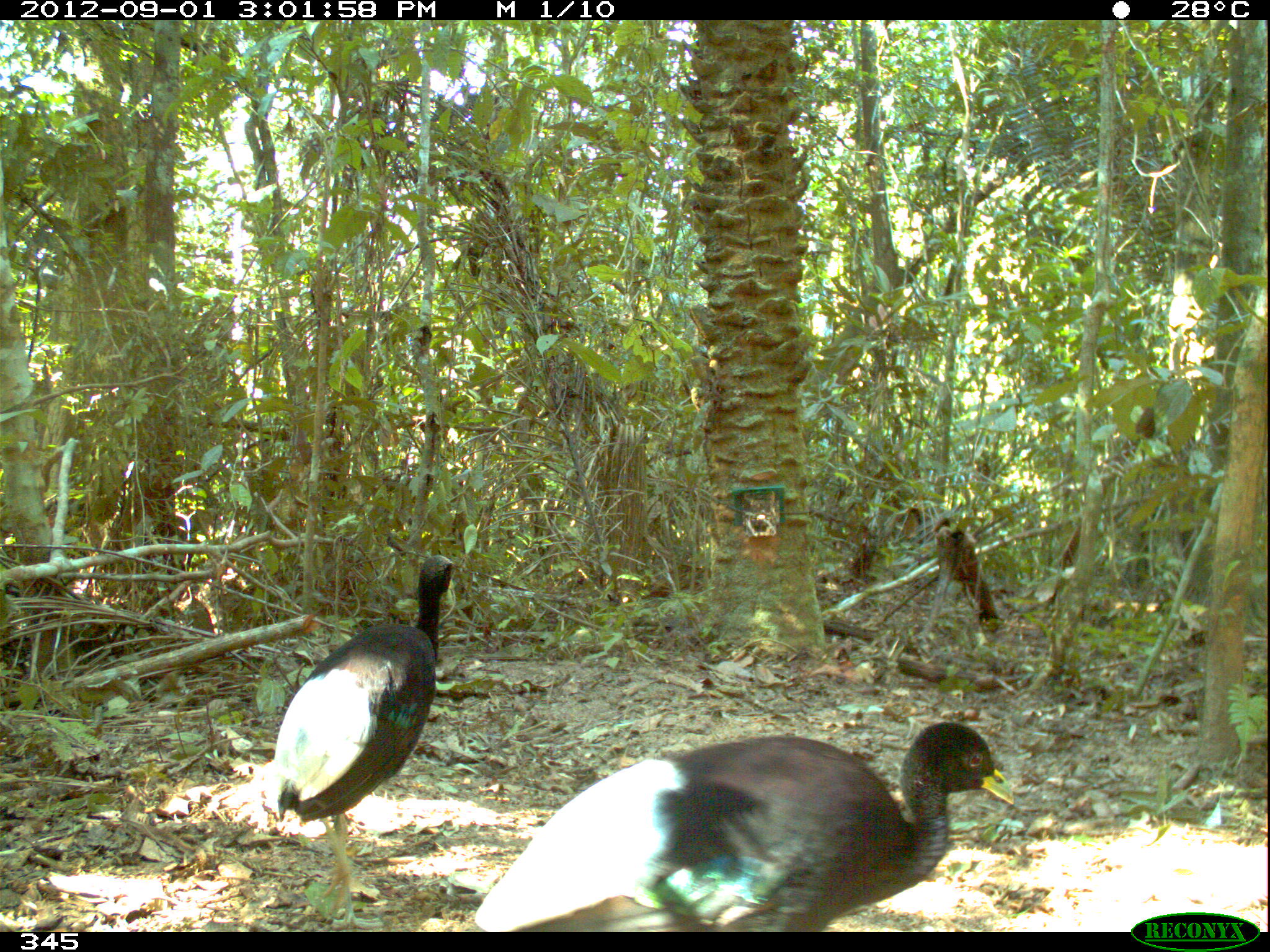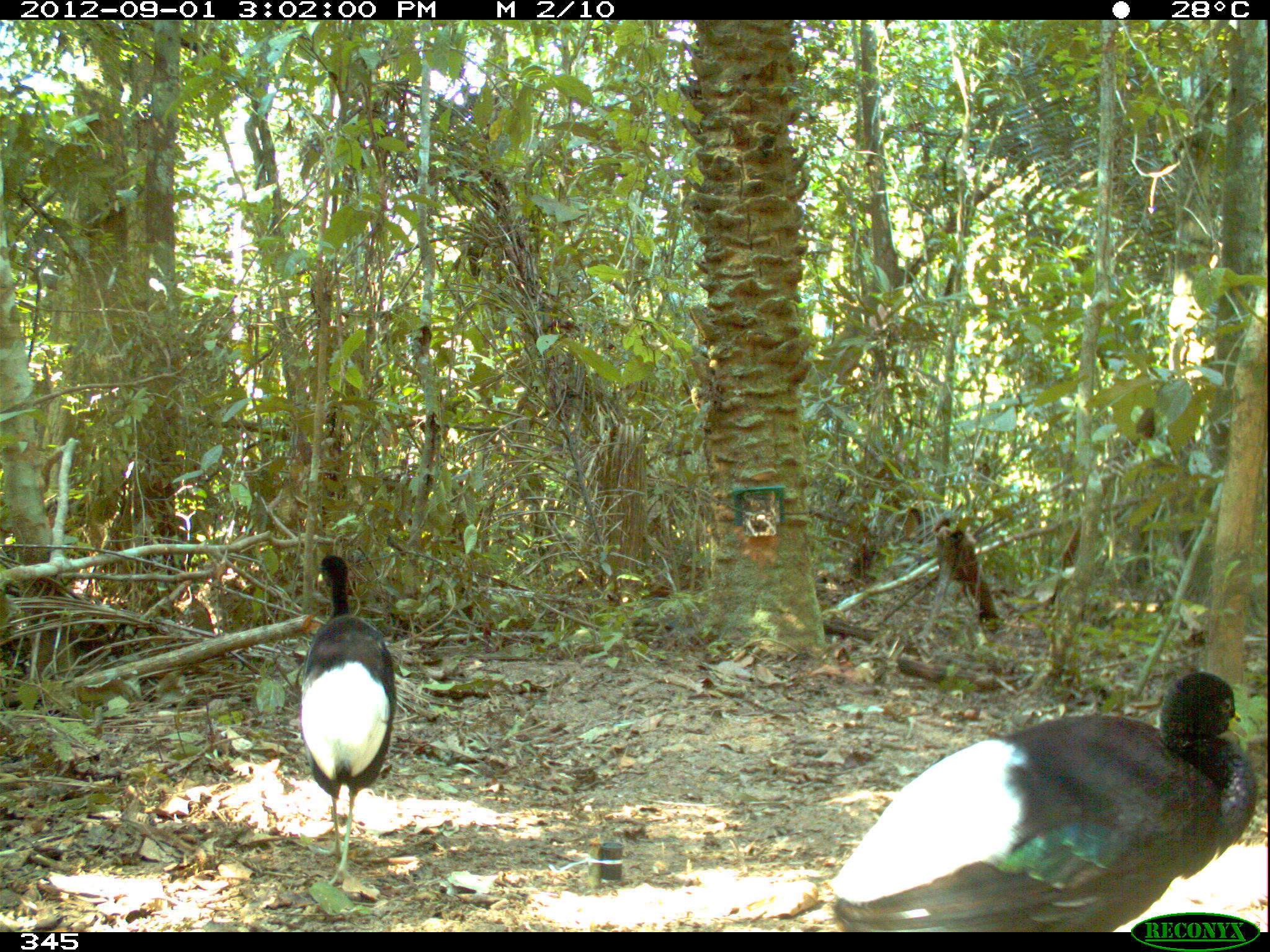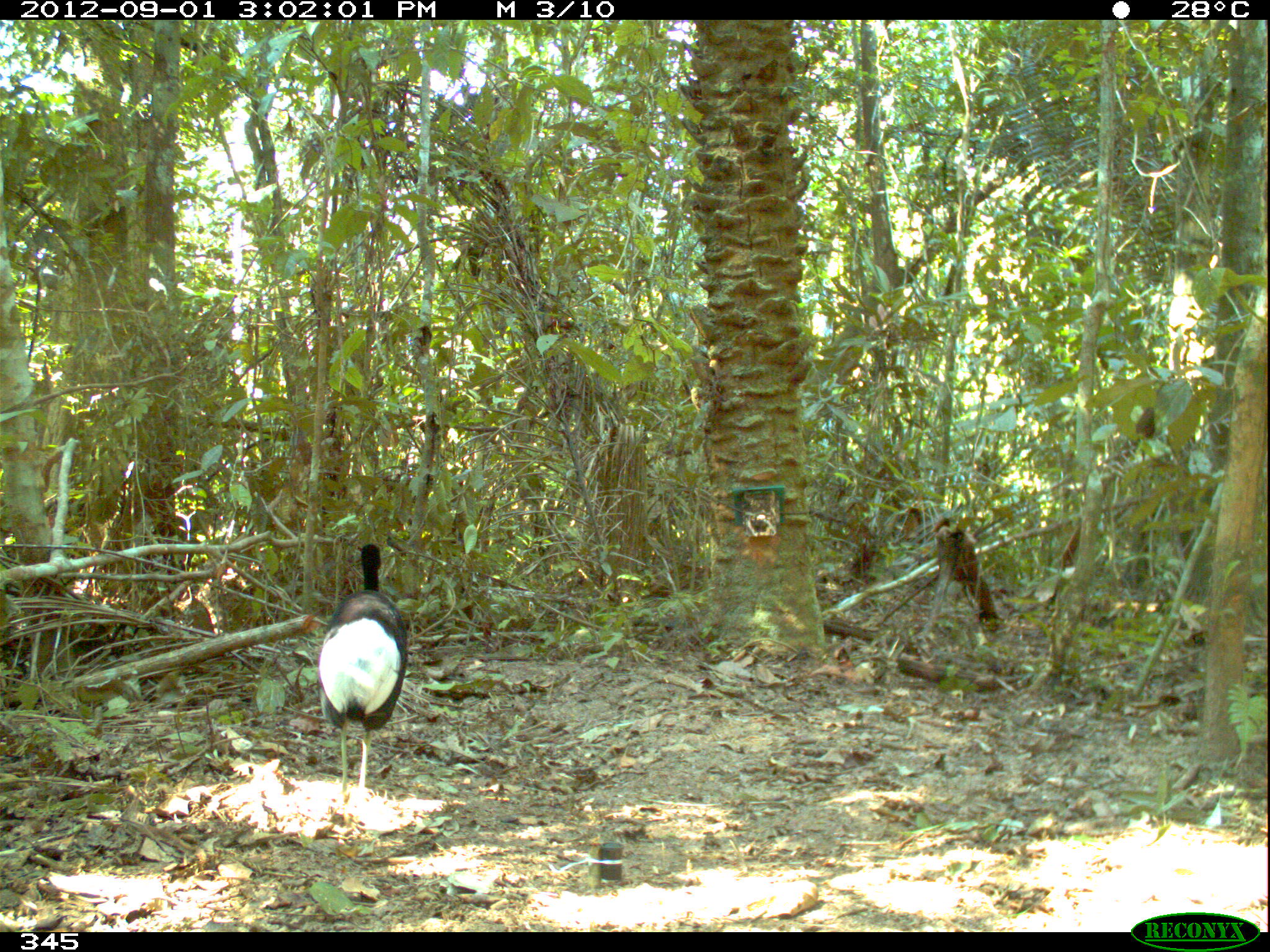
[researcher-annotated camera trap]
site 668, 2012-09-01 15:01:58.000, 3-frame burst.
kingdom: Animalia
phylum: Chordata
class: Aves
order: Gruiformes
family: Psophiidae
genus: Psophia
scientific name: Psophia leucoptera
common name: pale-winged trumpeter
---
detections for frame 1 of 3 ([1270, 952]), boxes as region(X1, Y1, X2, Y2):
psophia leucoptera: region(467, 721, 1014, 929); region(265, 549, 454, 904)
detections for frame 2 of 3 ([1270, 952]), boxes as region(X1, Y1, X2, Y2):
psophia leucoptera: region(830, 668, 1260, 929); region(296, 553, 399, 887)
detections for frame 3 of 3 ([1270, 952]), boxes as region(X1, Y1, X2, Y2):
psophia leucoptera: region(317, 542, 408, 804)